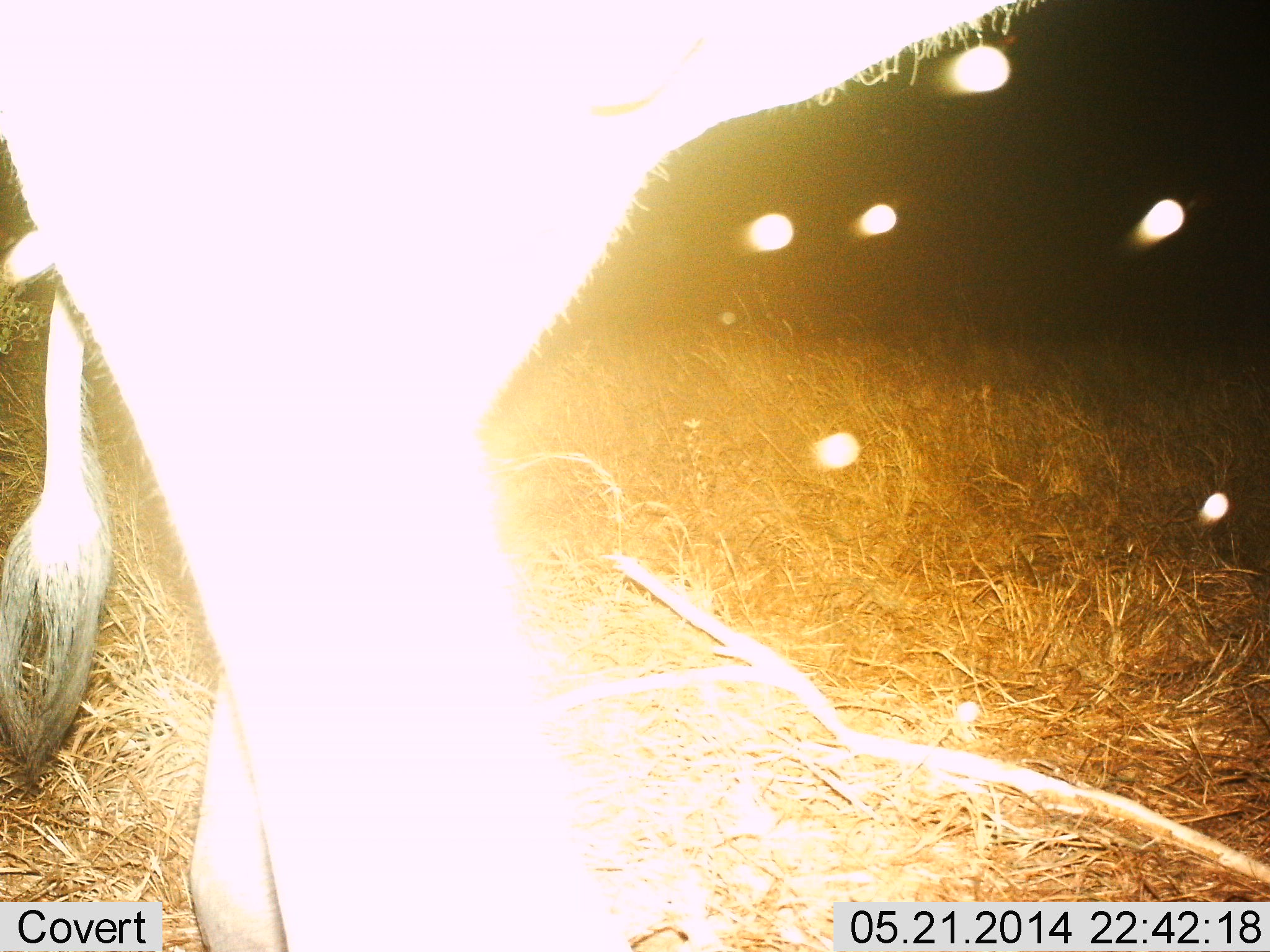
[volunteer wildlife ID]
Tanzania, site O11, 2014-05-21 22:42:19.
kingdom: Animalia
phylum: Chordata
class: Mammalia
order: Proboscidea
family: Elephantidae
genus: Loxodonta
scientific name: Loxodonta africana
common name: african bush elephant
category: elephant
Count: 1.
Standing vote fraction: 67%.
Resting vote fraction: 0%.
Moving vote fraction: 33%.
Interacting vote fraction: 0%.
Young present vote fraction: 0%.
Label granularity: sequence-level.